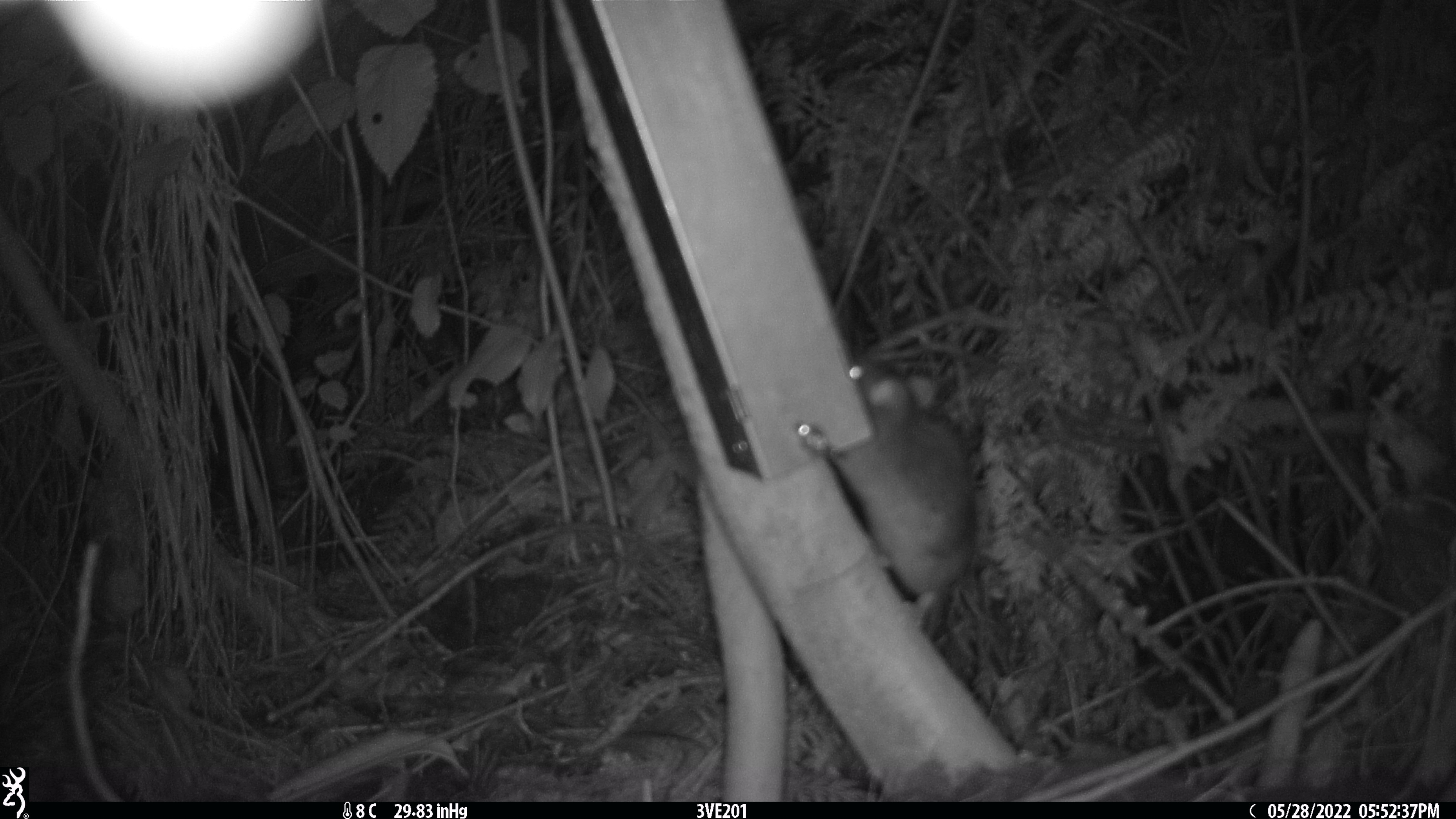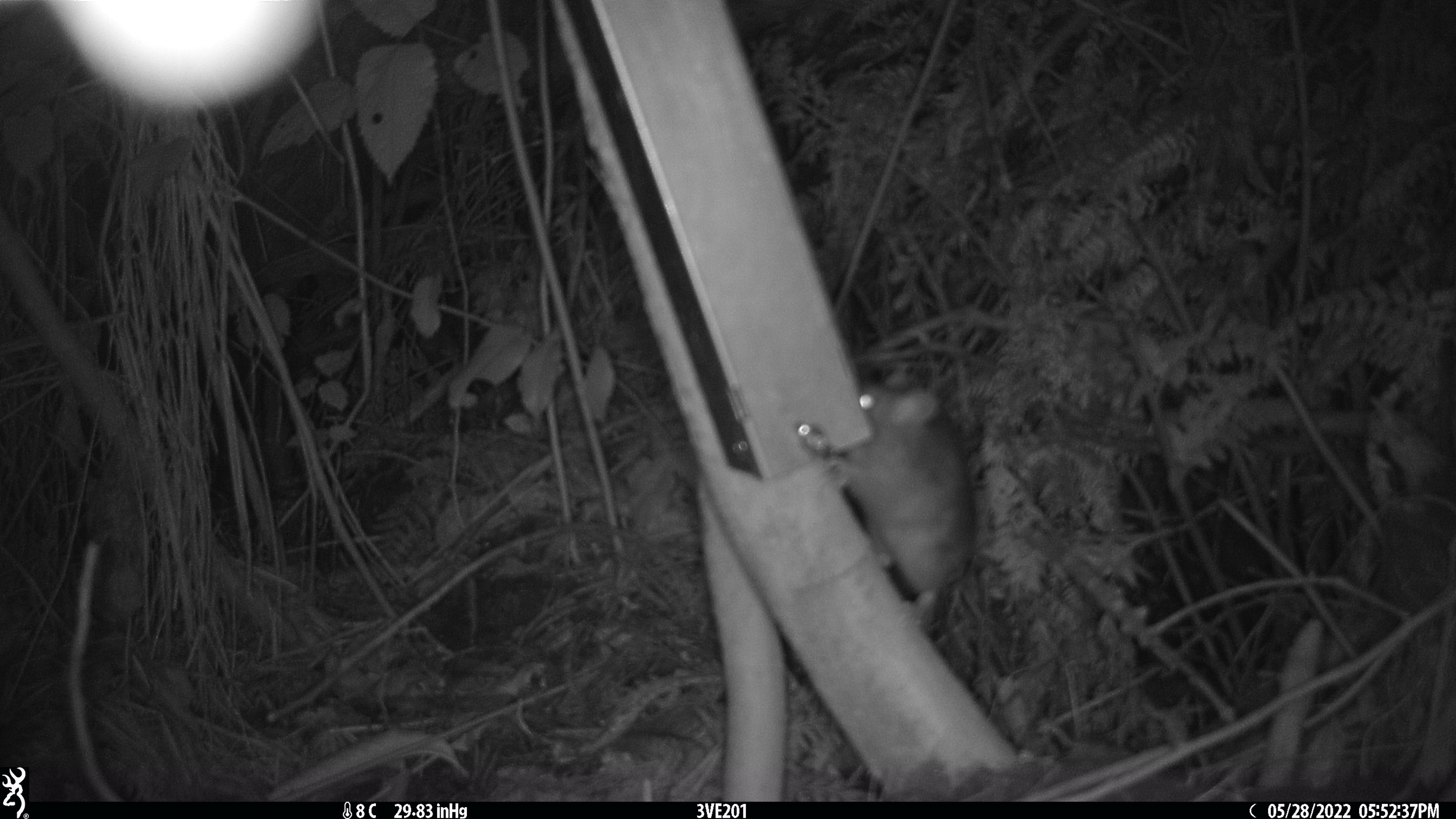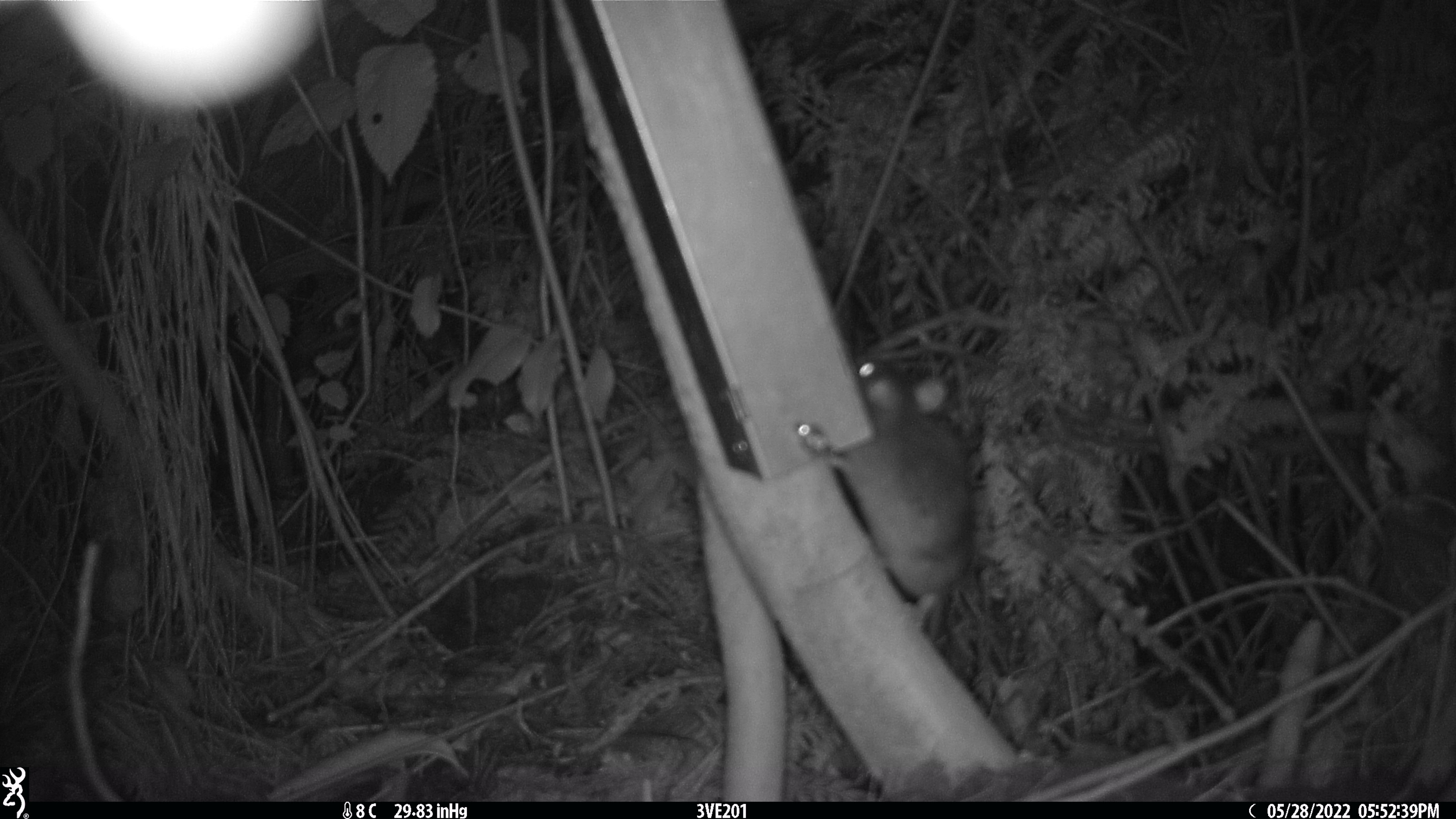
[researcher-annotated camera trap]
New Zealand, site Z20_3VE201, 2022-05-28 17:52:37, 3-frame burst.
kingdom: Animalia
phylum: Chordata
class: Mammalia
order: Rodentia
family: Muridae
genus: Rattus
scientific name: Rattus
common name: rat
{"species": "rat (Rattus)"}